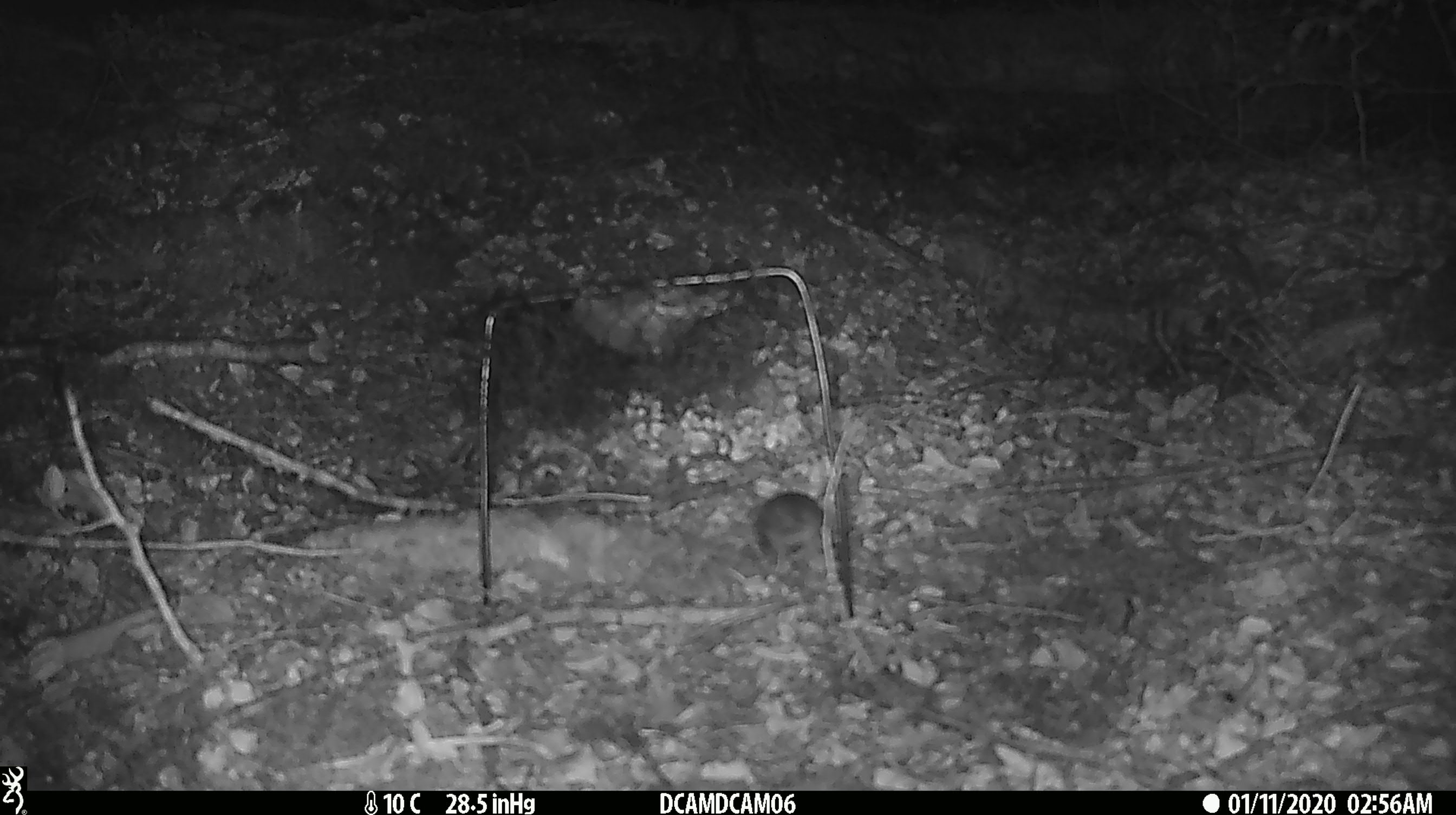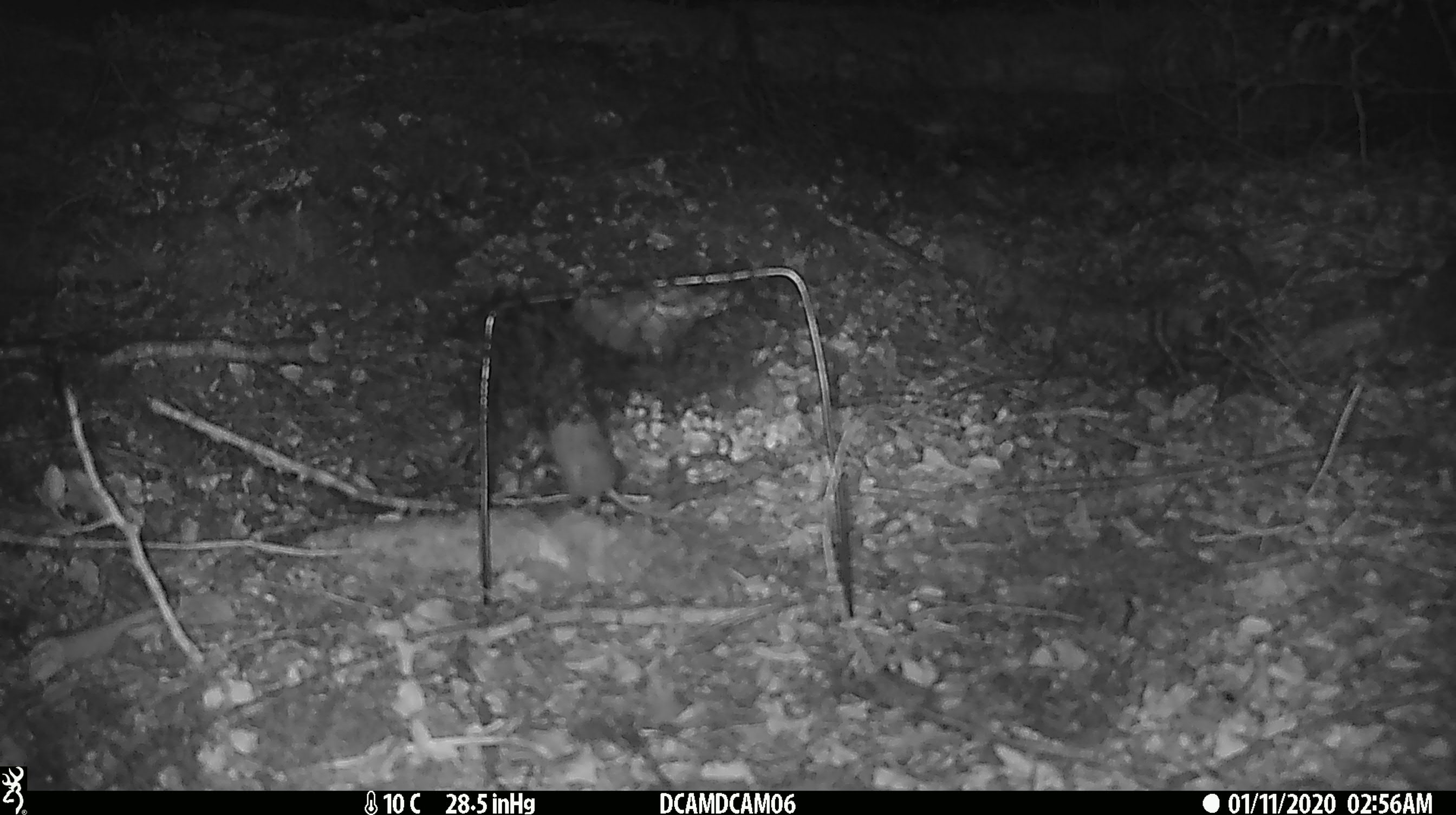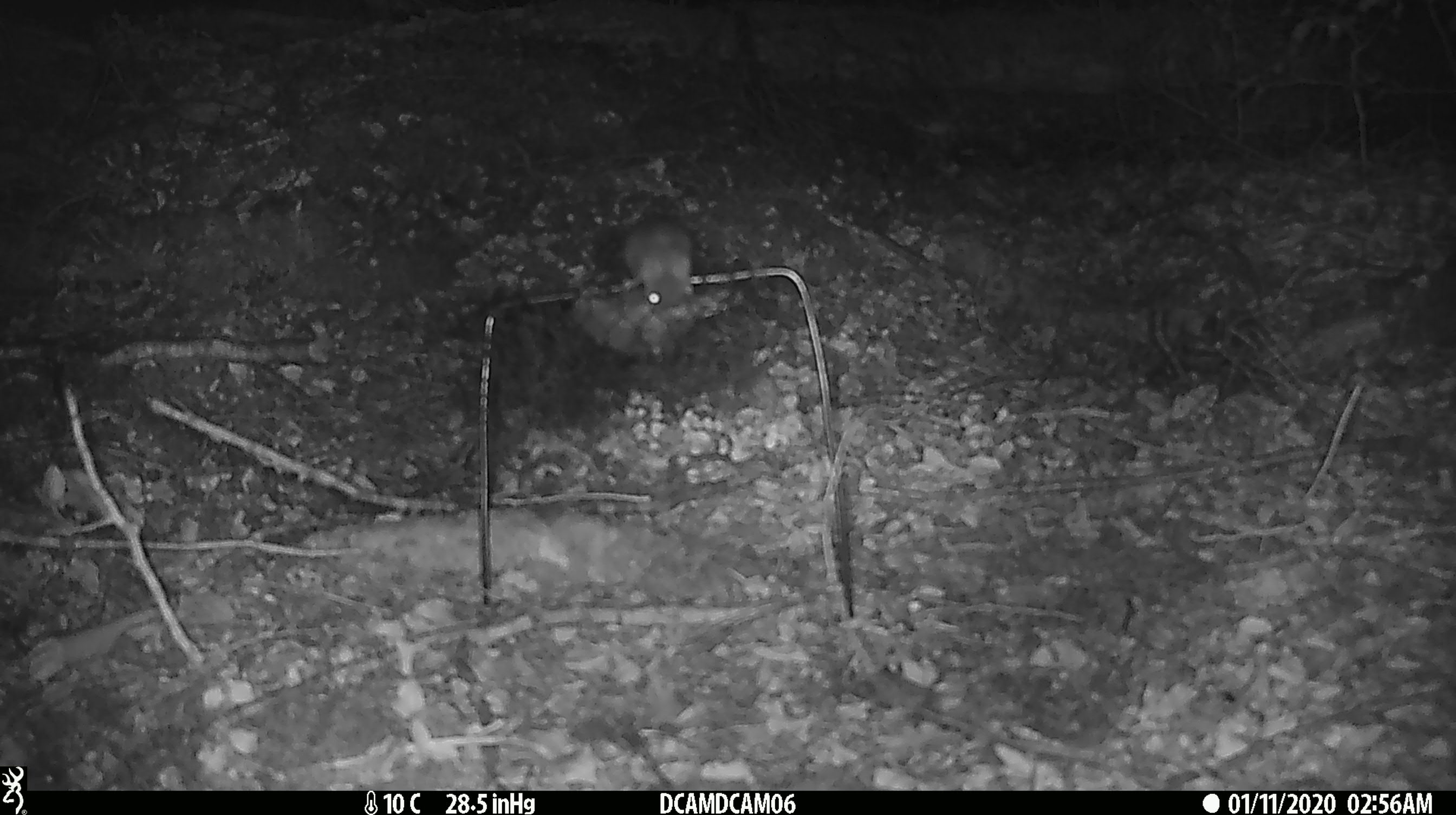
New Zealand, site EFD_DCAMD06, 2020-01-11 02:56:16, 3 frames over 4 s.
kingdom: Animalia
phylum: Chordata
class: Mammalia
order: Rodentia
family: Muridae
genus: Mus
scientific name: Mus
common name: mouse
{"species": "mouse (Mus)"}